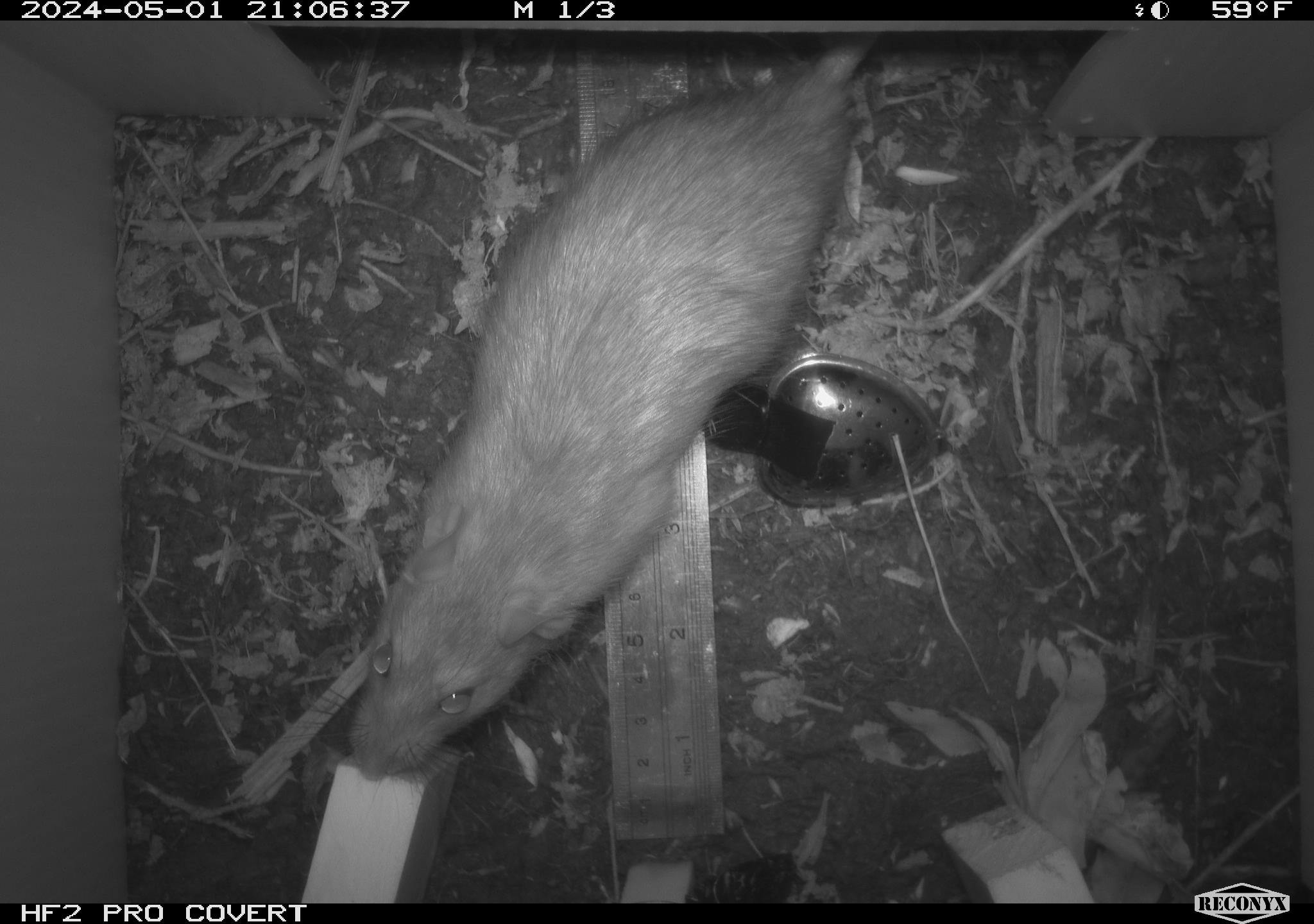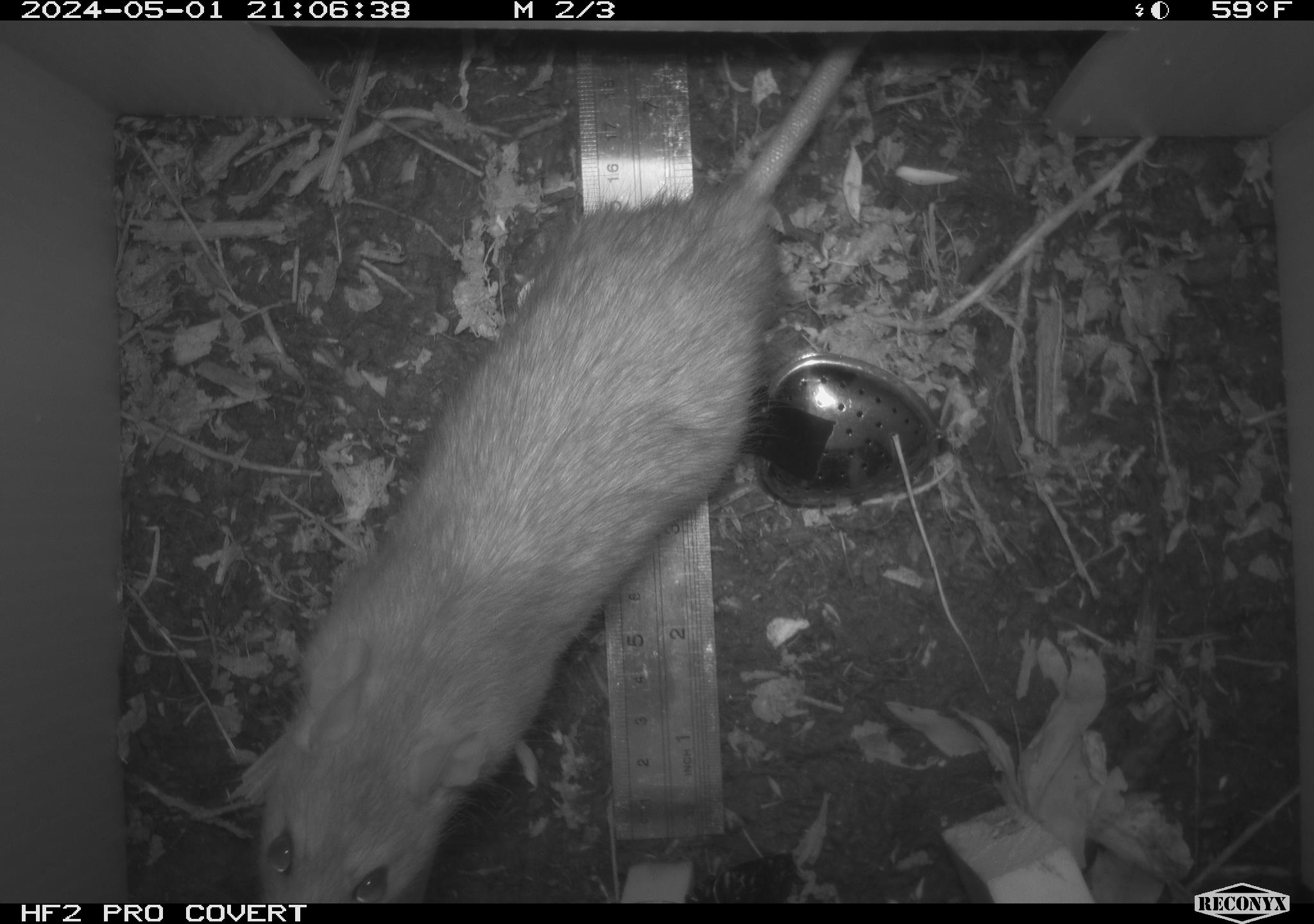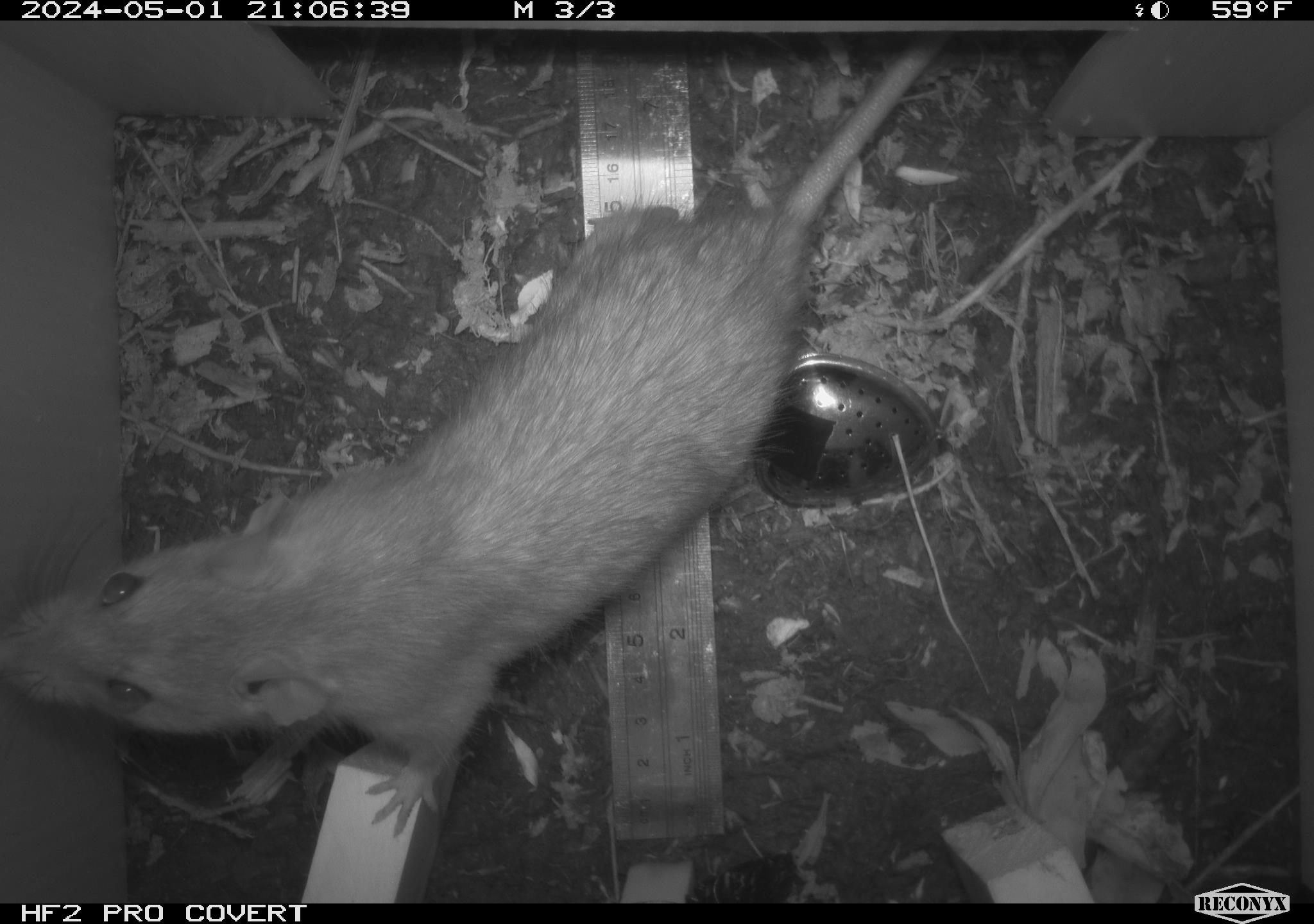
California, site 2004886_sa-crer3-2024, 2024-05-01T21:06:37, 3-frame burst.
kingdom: Animalia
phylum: Chordata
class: Mammalia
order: Rodentia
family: Muridae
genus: Rattus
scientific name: Rattus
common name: rat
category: rattus species